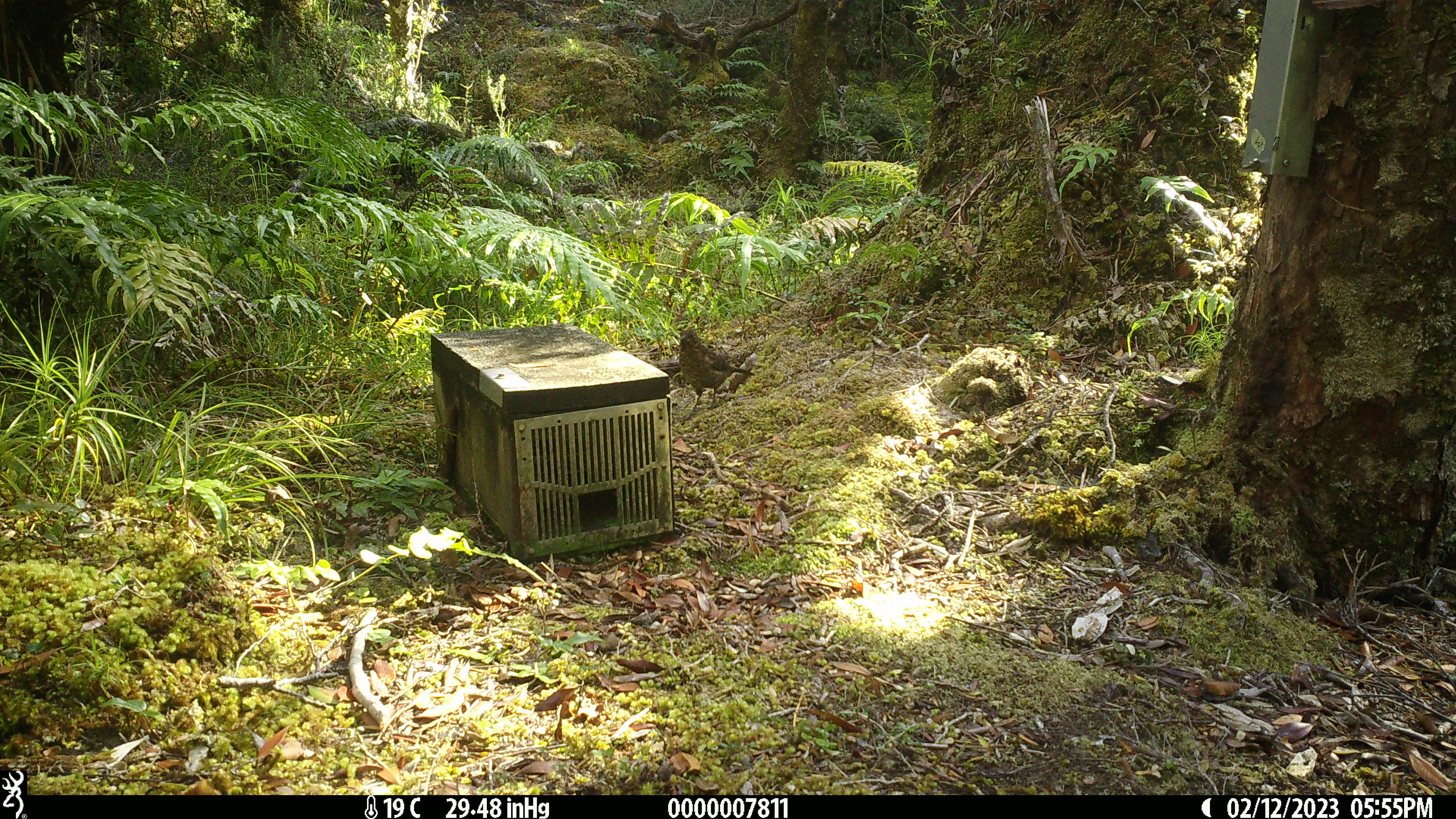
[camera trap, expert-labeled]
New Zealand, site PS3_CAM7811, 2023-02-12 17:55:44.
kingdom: Animalia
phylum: Chordata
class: Aves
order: Passeriformes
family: Turdidae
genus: Turdus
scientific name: Turdus merula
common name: eurasian blackbird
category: blackbird